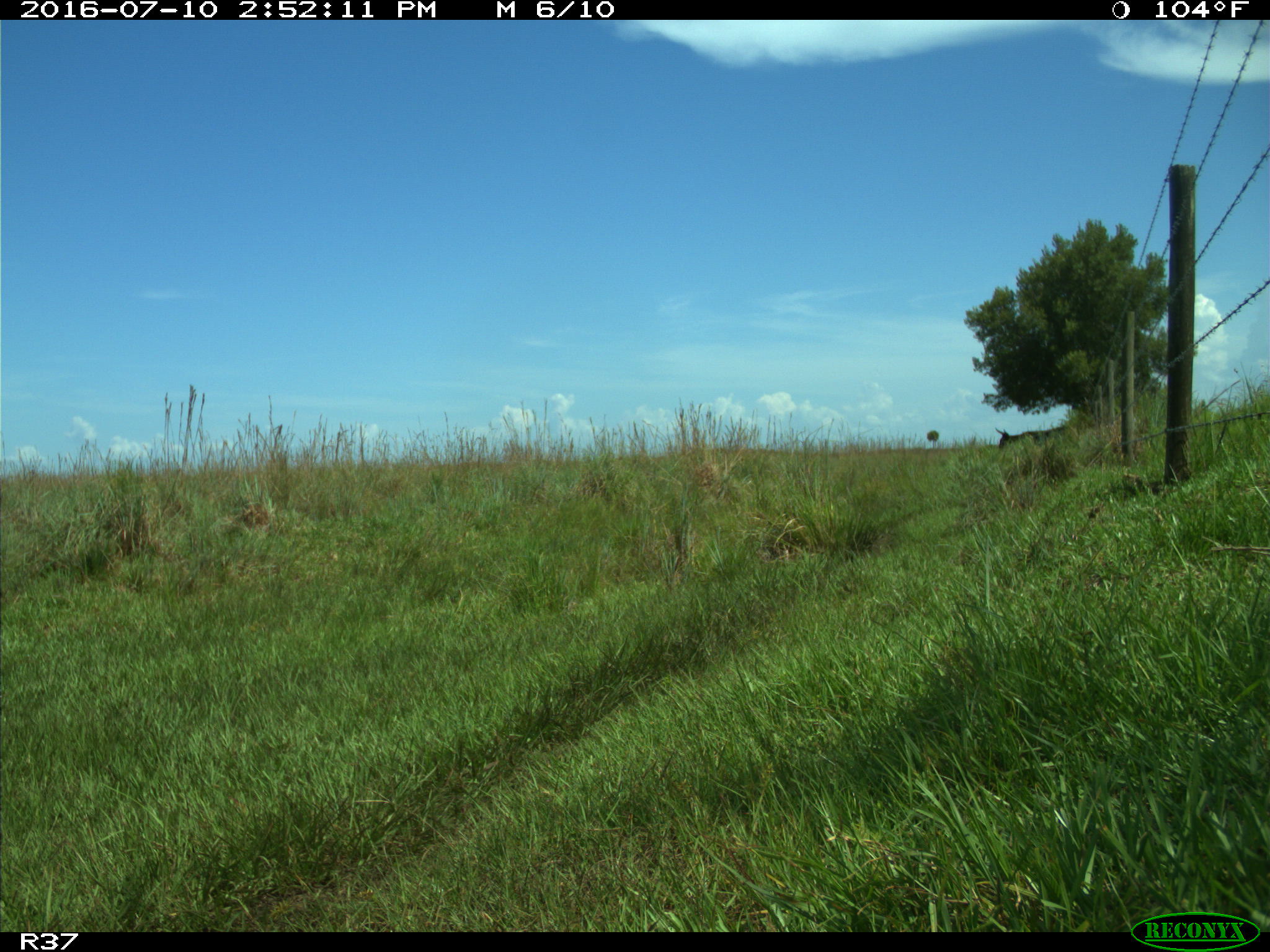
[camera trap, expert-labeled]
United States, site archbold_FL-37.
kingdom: Animalia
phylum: Chordata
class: Aves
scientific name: Aves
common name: birds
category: unidentified bird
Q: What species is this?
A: Unidentified bird (birds) (Aves).